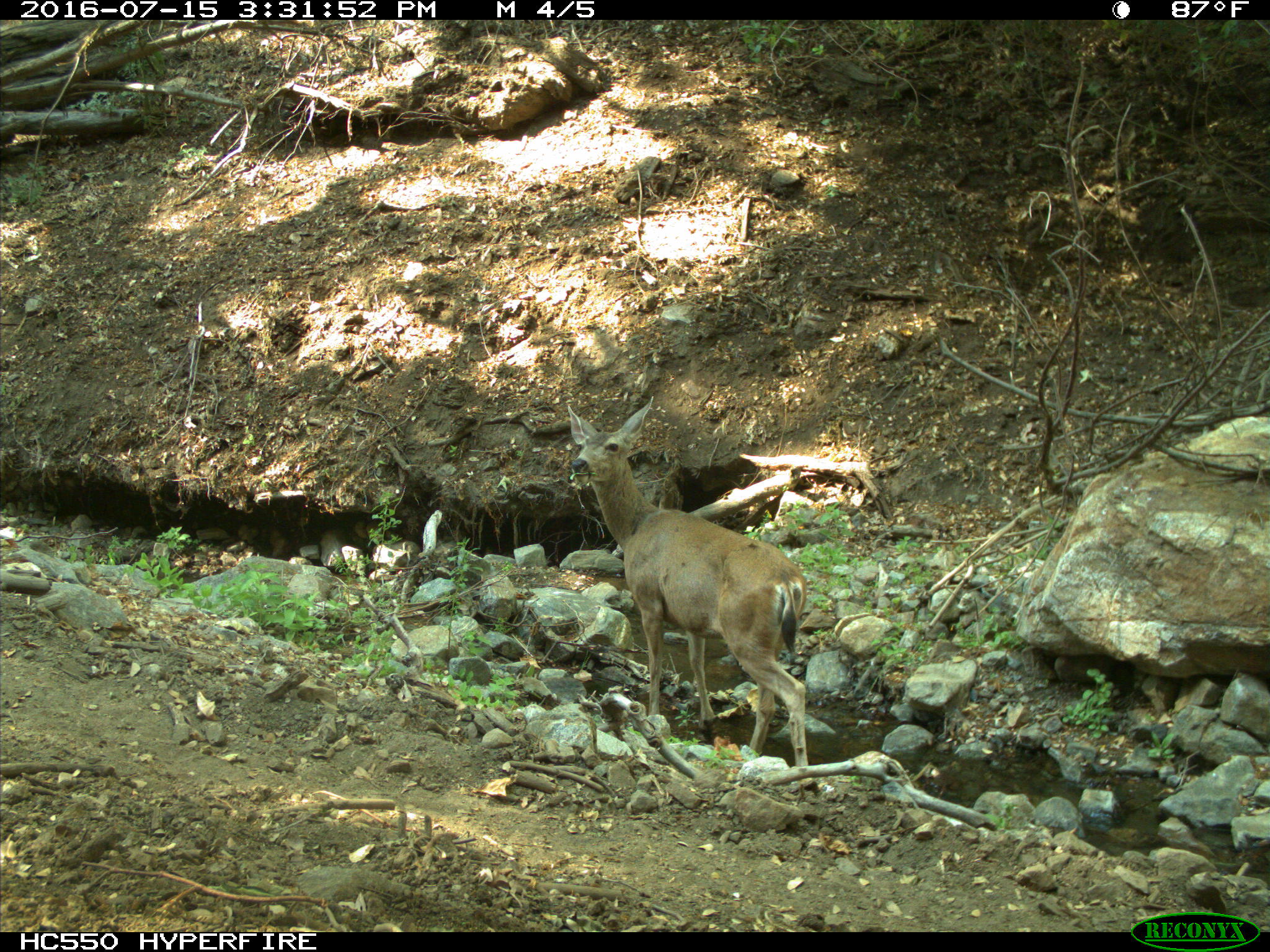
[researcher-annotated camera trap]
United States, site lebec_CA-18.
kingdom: Animalia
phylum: Chordata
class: Mammalia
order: Artiodactyla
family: Cervidae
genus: Odocoileus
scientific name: Odocoileus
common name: deer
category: unidentified deer